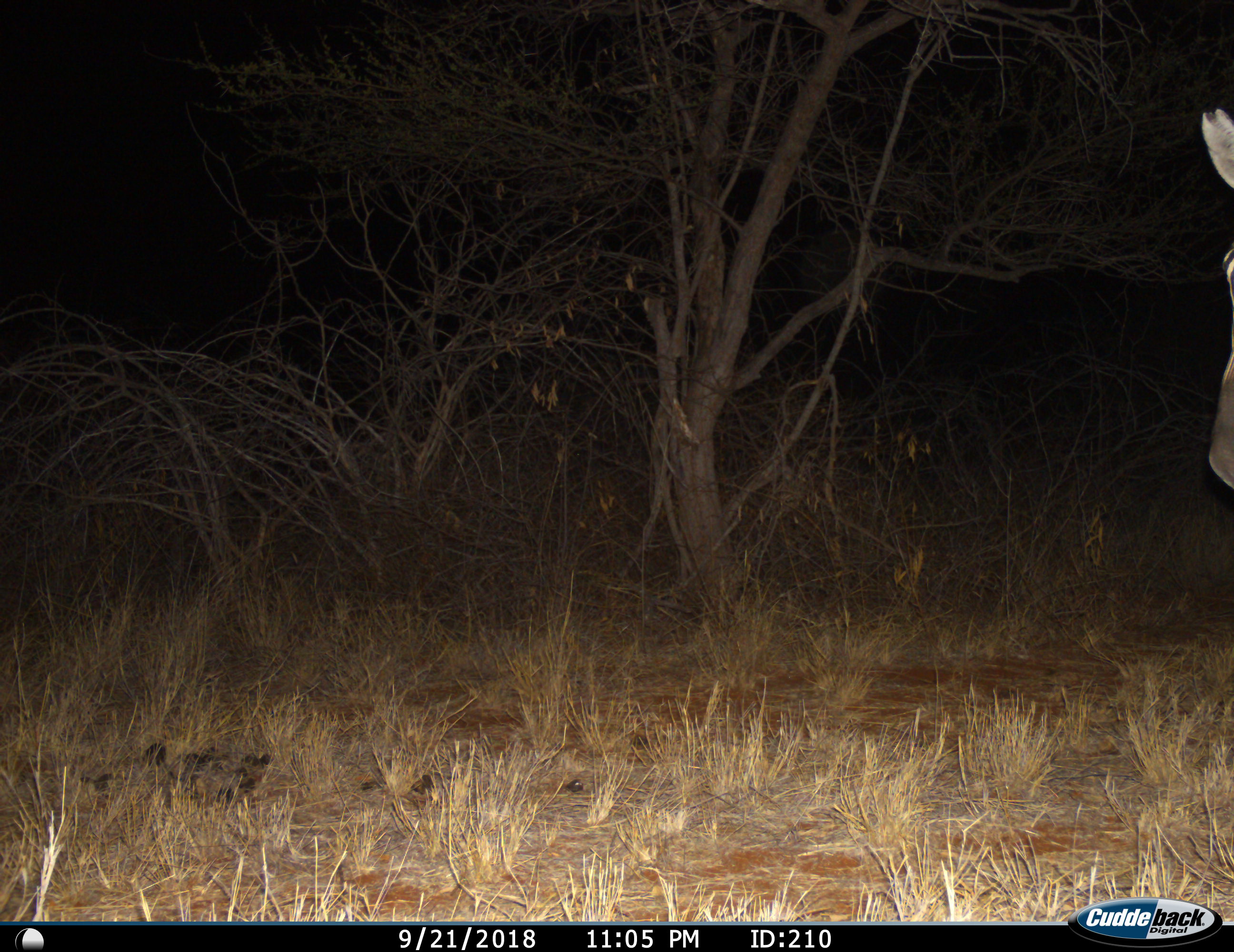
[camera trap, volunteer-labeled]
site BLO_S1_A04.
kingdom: Animalia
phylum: Chordata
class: Mammalia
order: Perissodactyla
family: Equidae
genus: Equus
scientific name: Equus quagga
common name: plains zebra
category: zebraplains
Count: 1.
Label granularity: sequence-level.